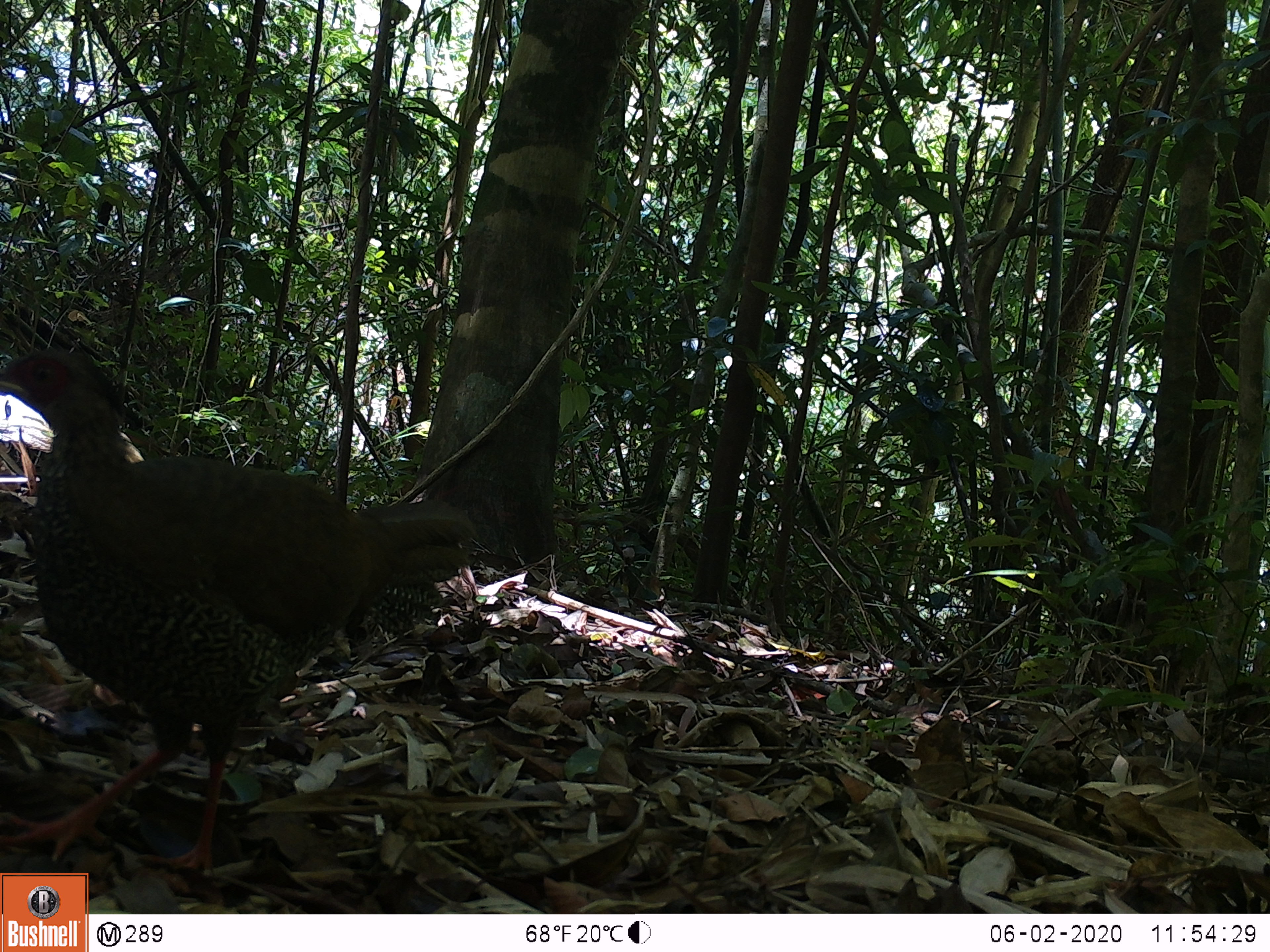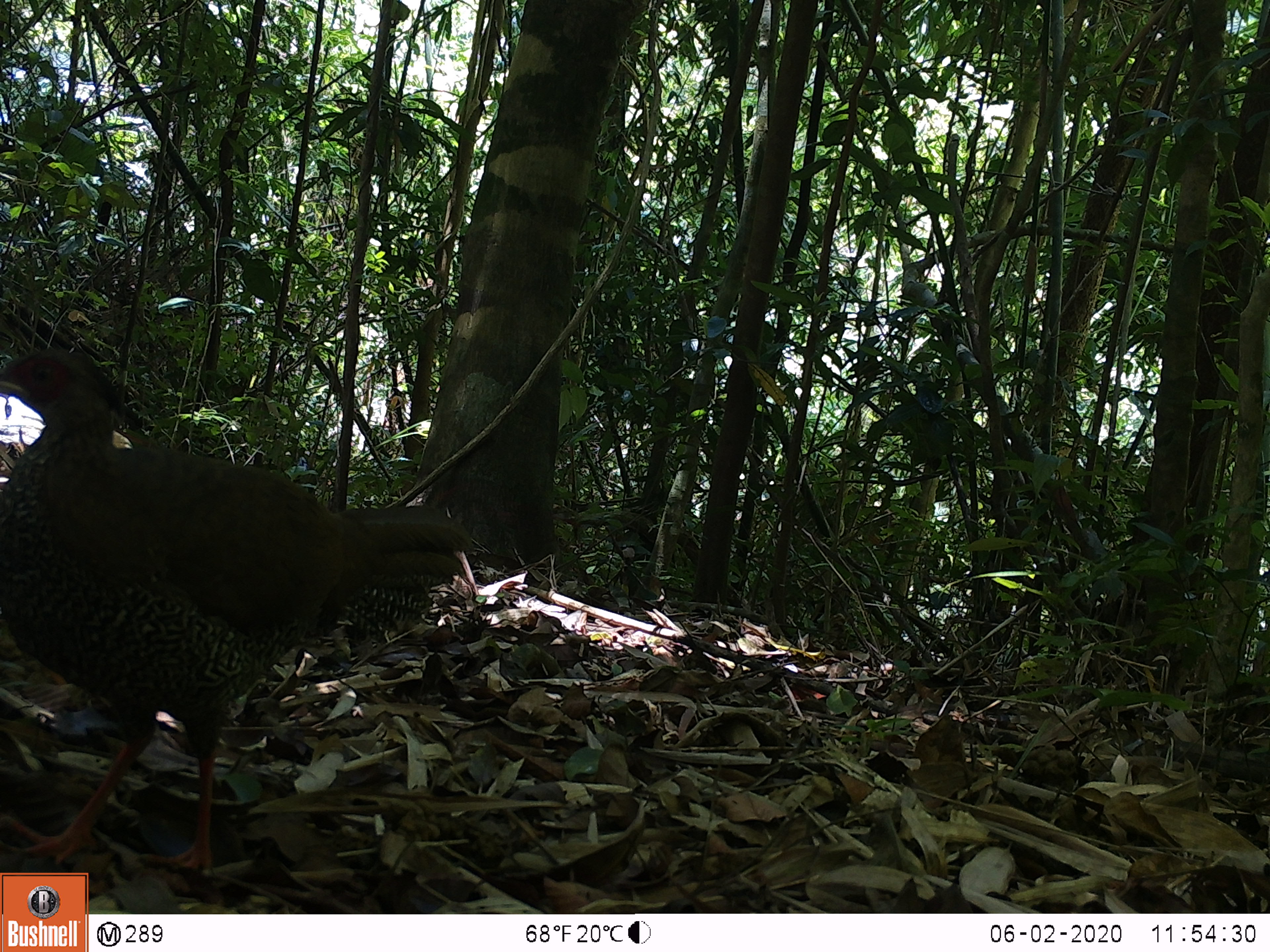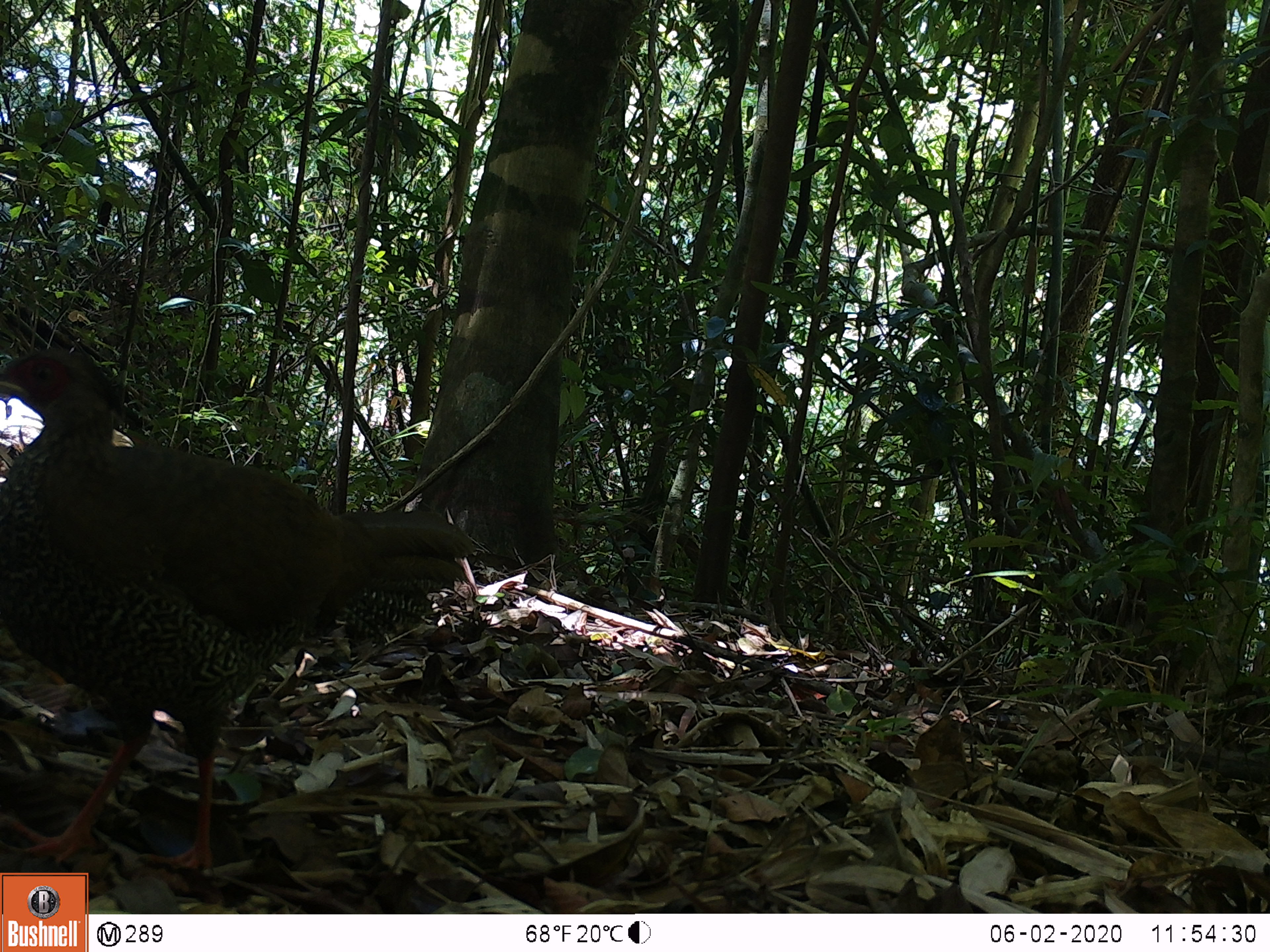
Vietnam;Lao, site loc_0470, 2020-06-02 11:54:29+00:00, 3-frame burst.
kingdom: Animalia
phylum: Chordata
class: Aves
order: Galliformes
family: Phasianidae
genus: Lophura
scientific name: Lophura nycthemera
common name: silver pheasant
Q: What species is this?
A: Silver pheasant (Lophura nycthemera).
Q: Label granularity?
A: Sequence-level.